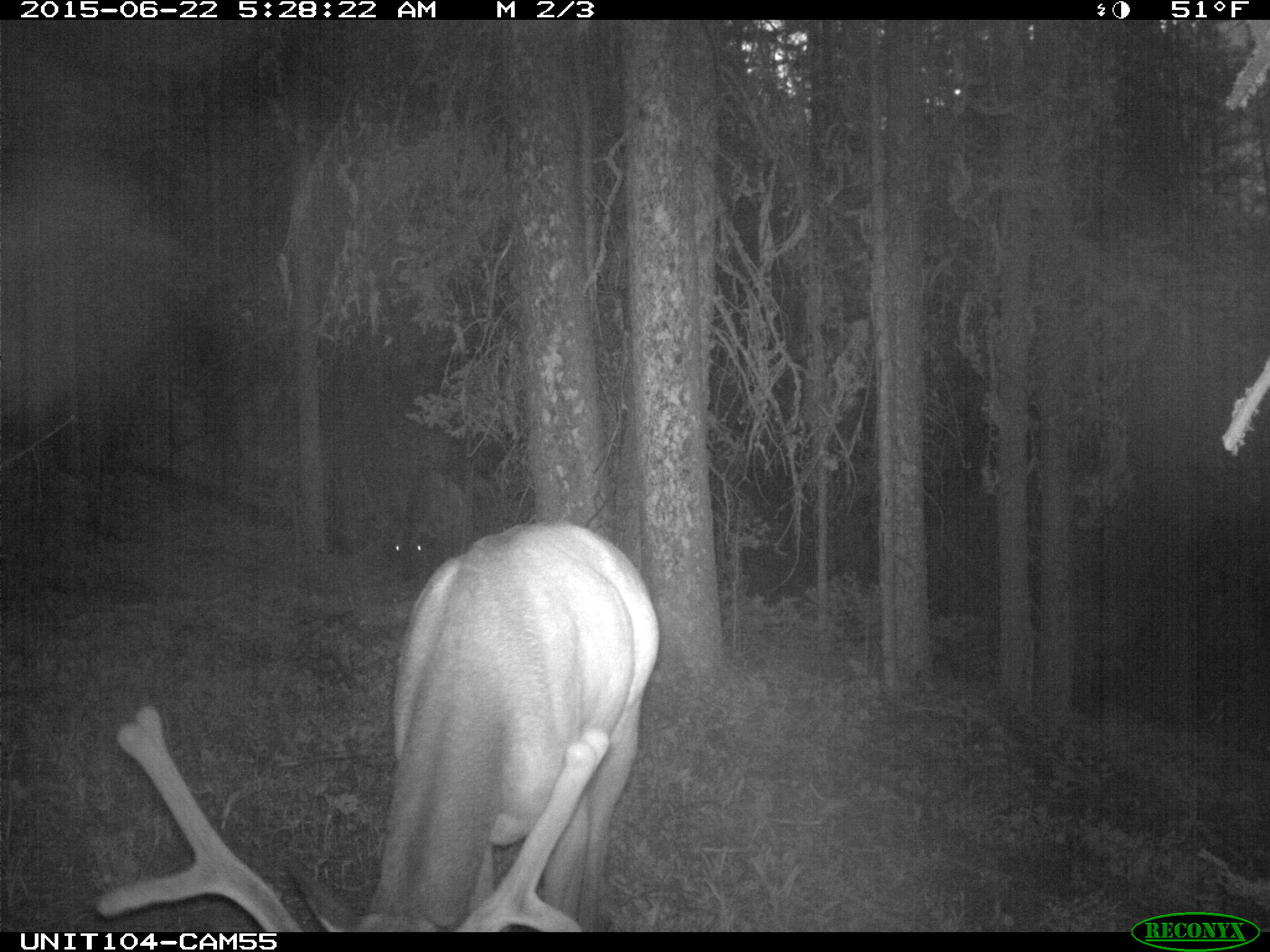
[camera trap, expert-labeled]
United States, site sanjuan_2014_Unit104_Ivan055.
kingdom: Animalia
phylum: Chordata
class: Mammalia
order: Artiodactyla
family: Cervidae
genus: Cervus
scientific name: Cervus elaphus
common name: red deer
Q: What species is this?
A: Cervus elaphus (red deer).